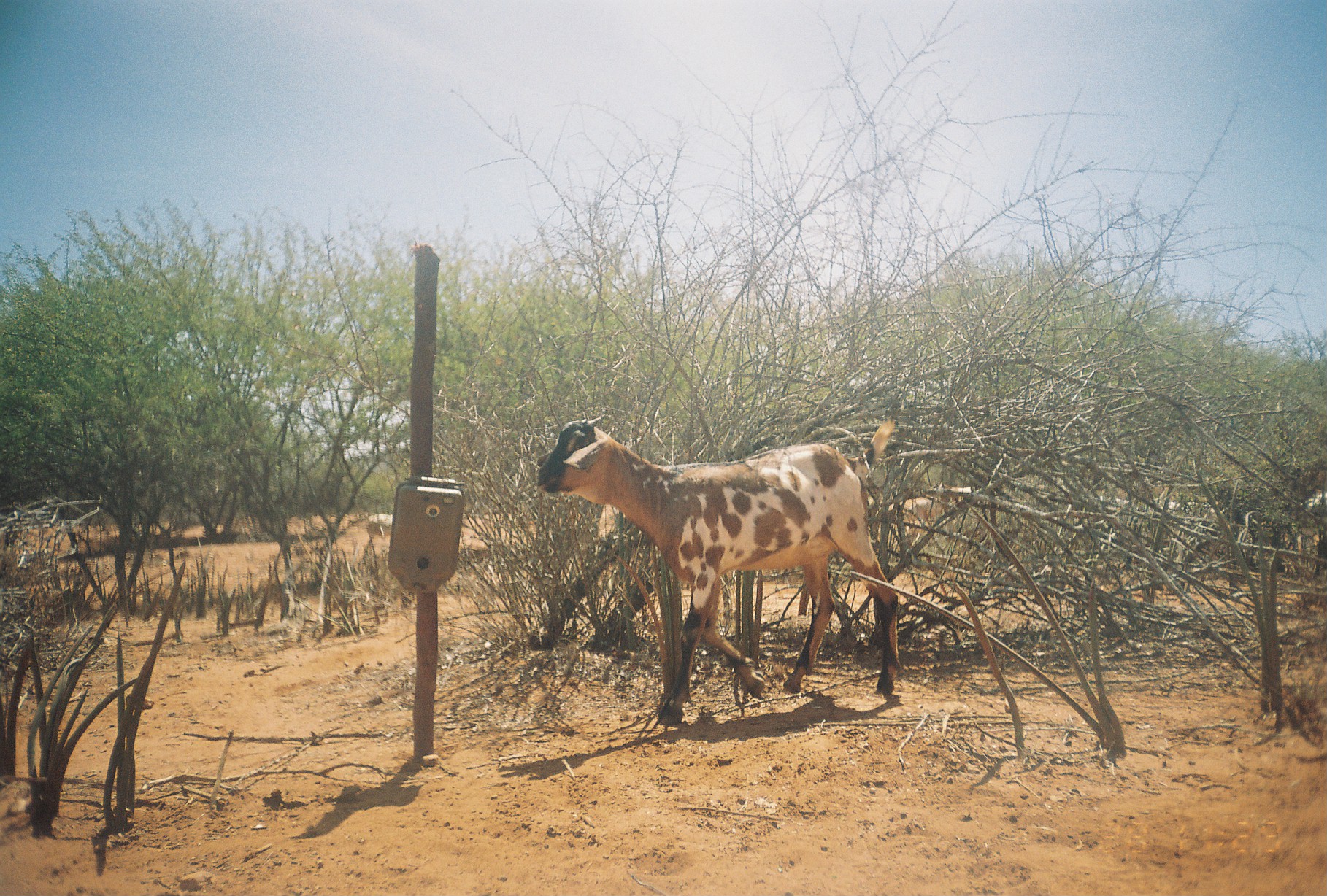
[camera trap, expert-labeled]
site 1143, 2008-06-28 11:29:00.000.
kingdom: Animalia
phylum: Chordata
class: Mammalia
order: Artiodactyla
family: Bovidae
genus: Capra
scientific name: Capra aegagrus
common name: wild goat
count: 6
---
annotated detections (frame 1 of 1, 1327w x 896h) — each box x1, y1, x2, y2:
capra aegagrus: 533, 416, 900, 725; 870, 481, 972, 563